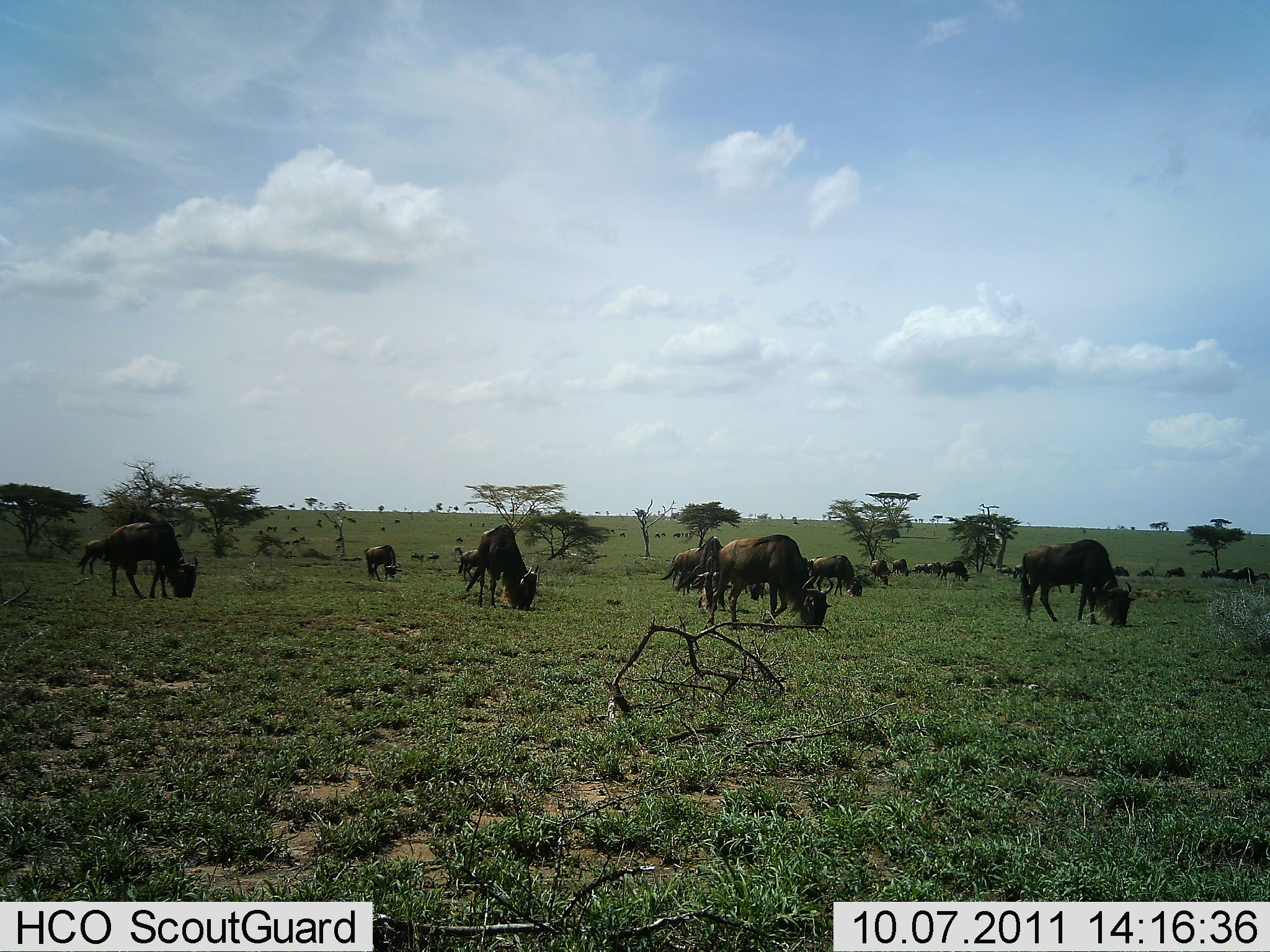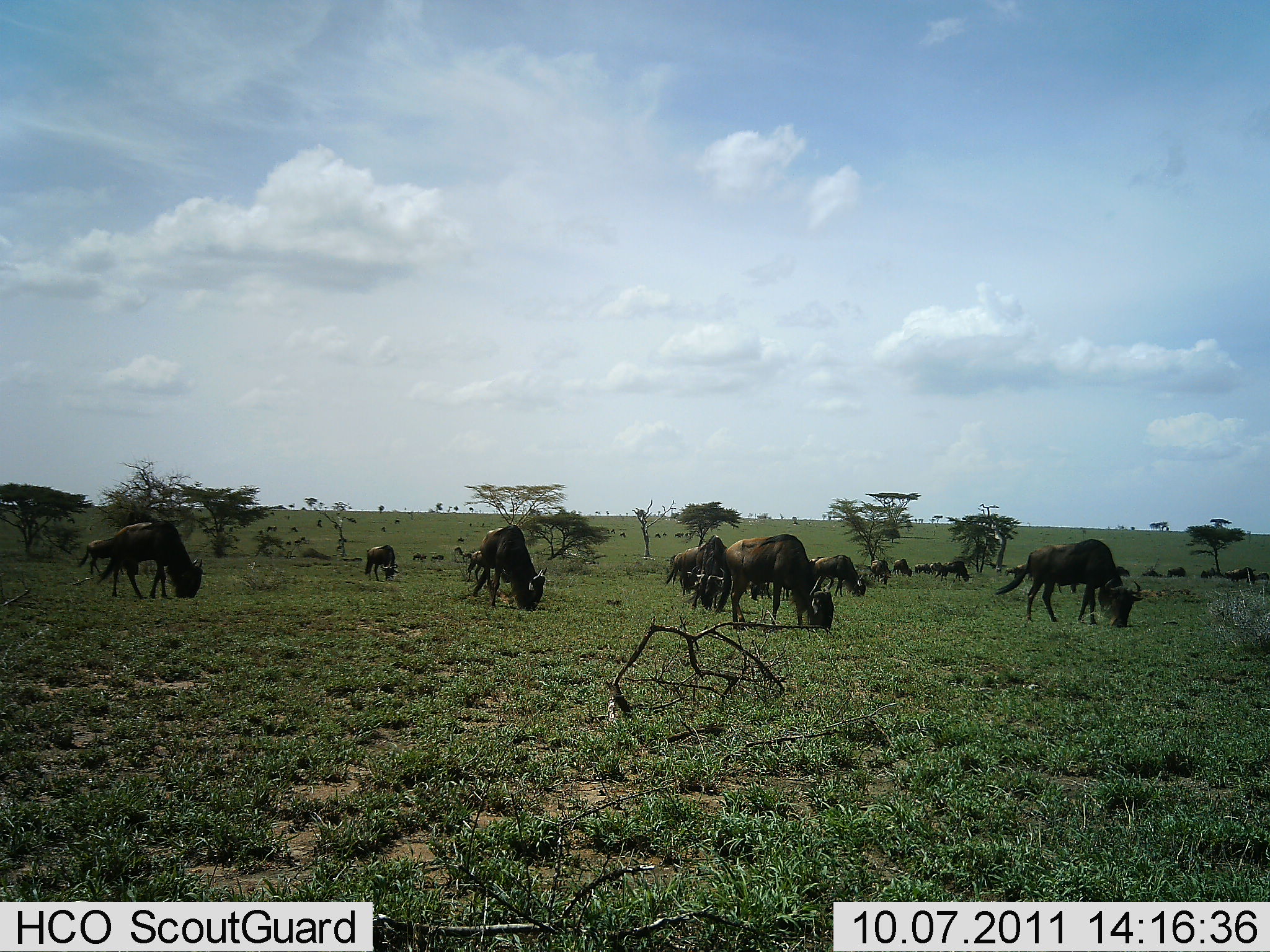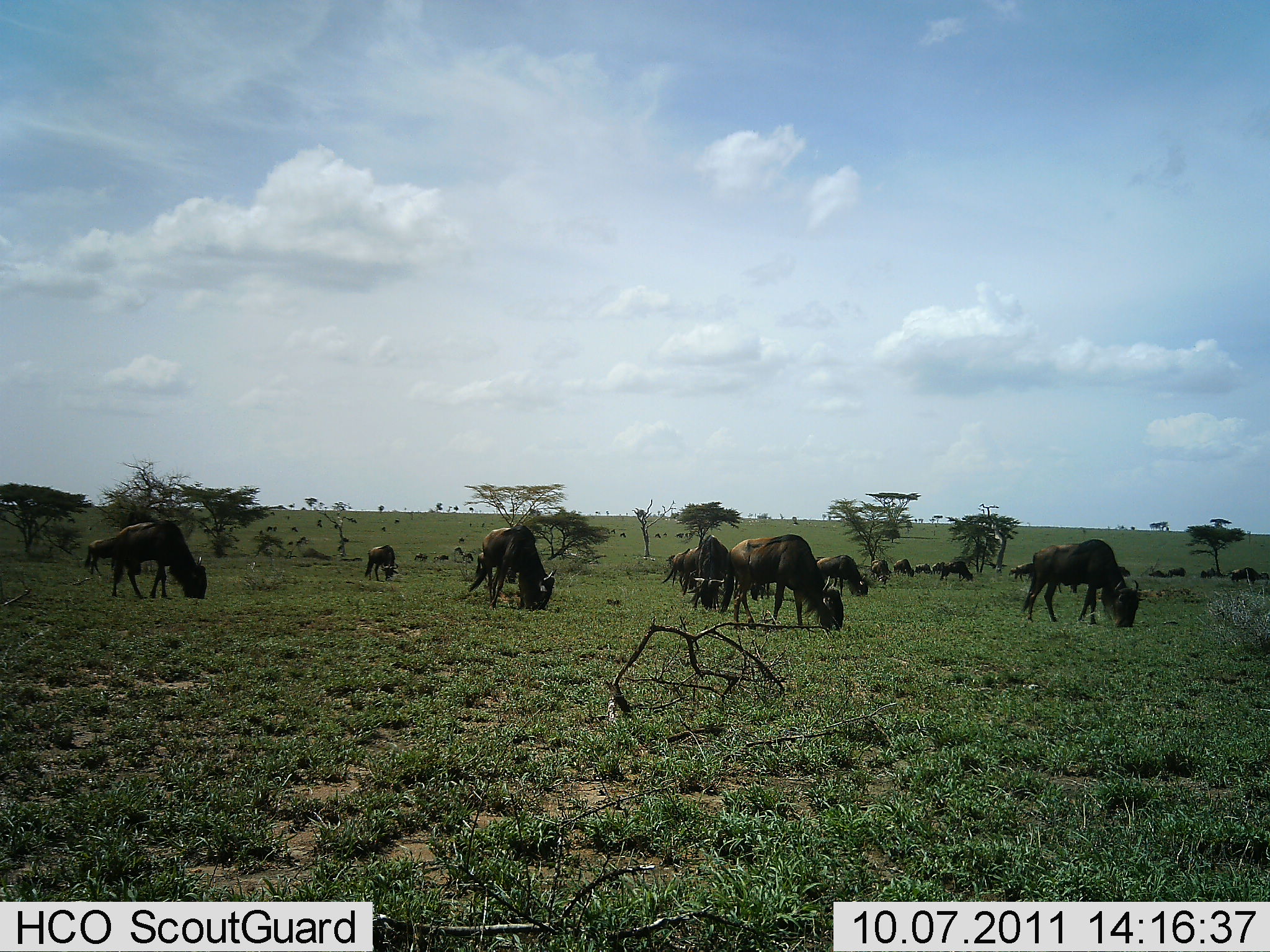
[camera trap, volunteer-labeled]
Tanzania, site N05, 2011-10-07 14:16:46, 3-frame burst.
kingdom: Animalia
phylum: Chordata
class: Mammalia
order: Artiodactyla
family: Bovidae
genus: Connochaetes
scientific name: Connochaetes taurinus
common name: blue wildebeest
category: wildebeest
Wildebeest (blue wildebeest) (Connochaetes taurinus), count 11-50. Behavior (volunteer vote fractions): standing 43%, resting 7%, moving 7%, interacting 0%. Young present (vote fraction): 0%. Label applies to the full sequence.